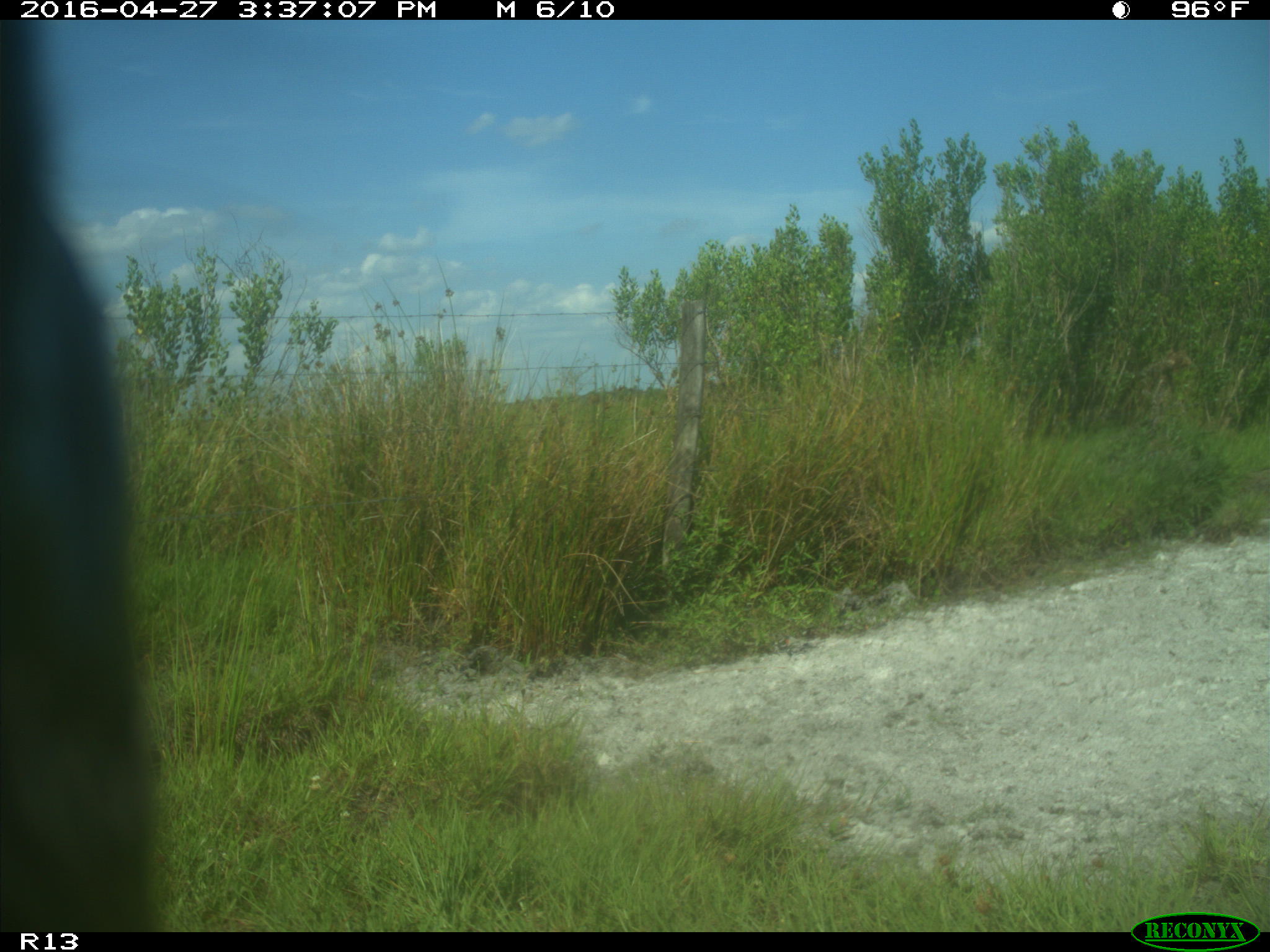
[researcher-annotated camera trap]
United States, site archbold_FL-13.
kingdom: Animalia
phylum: Chordata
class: Mammalia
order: Artiodactyla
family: Bovidae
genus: Bos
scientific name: Bos taurus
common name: domestic cow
Bos taurus (domestic cow).